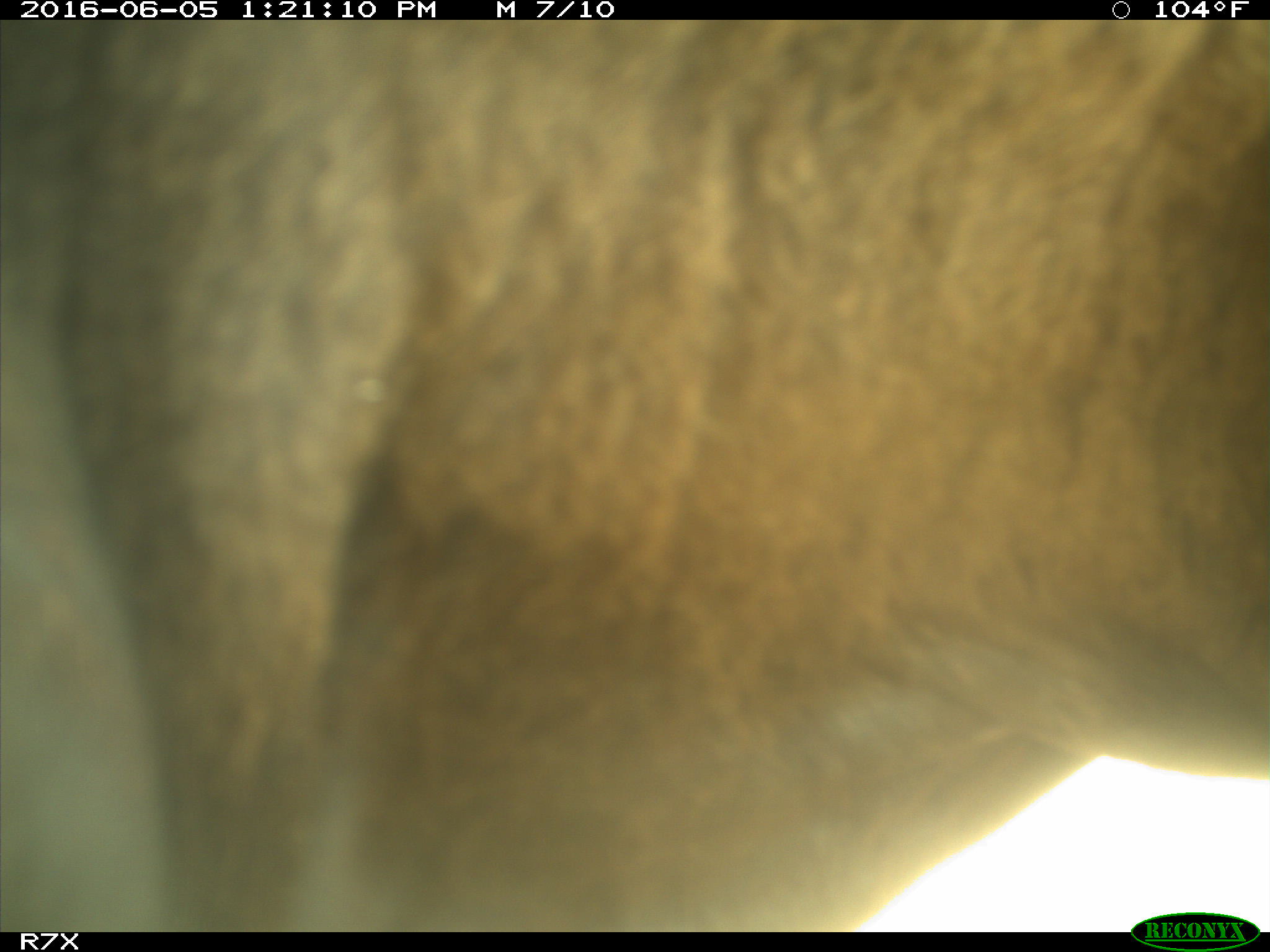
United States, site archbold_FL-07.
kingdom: Animalia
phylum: Chordata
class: Mammalia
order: Artiodactyla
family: Bovidae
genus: Bos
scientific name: Bos taurus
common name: domestic cow